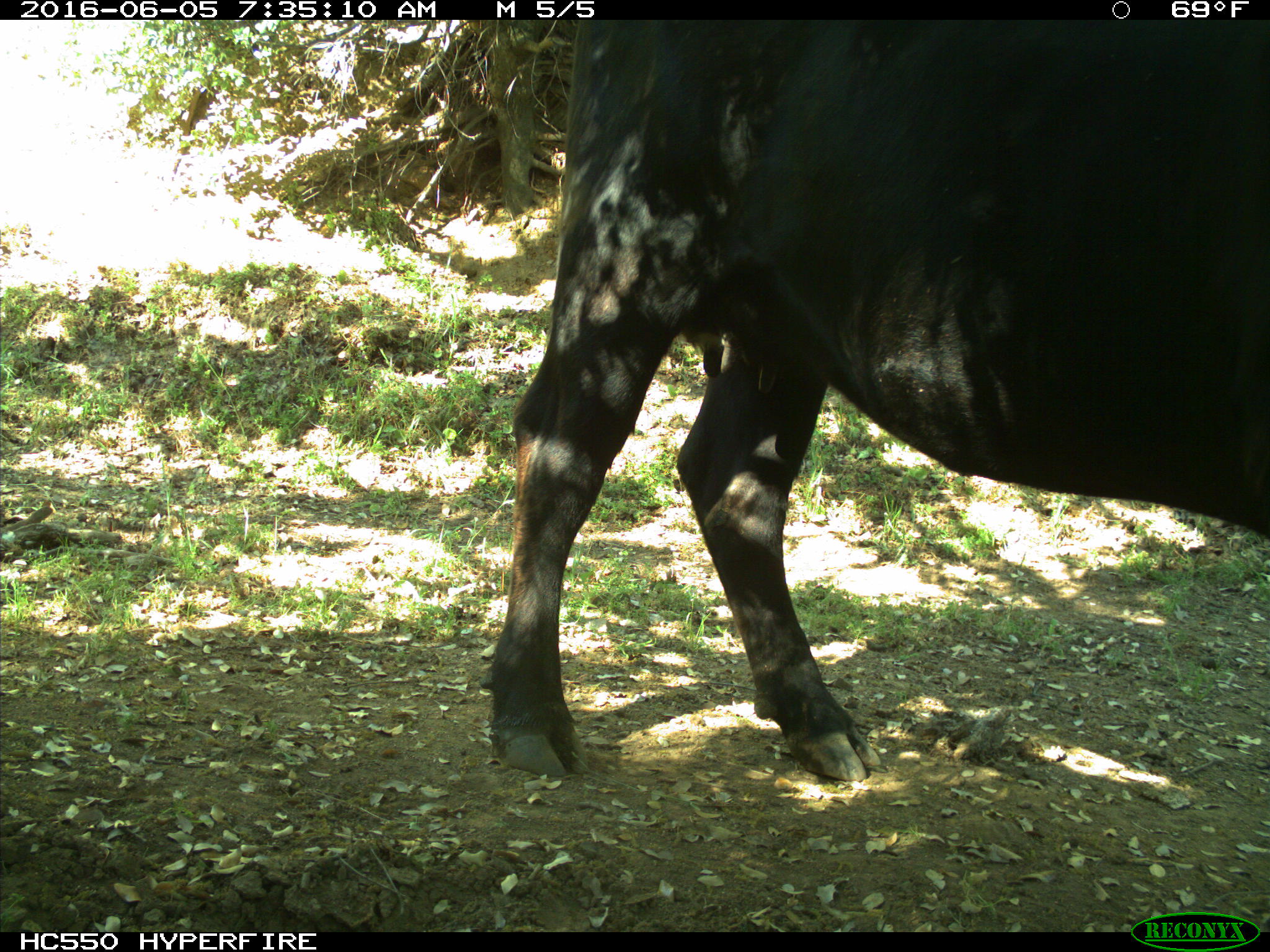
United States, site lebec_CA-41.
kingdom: Animalia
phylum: Chordata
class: Mammalia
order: Artiodactyla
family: Bovidae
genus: Bos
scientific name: Bos taurus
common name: domestic cow